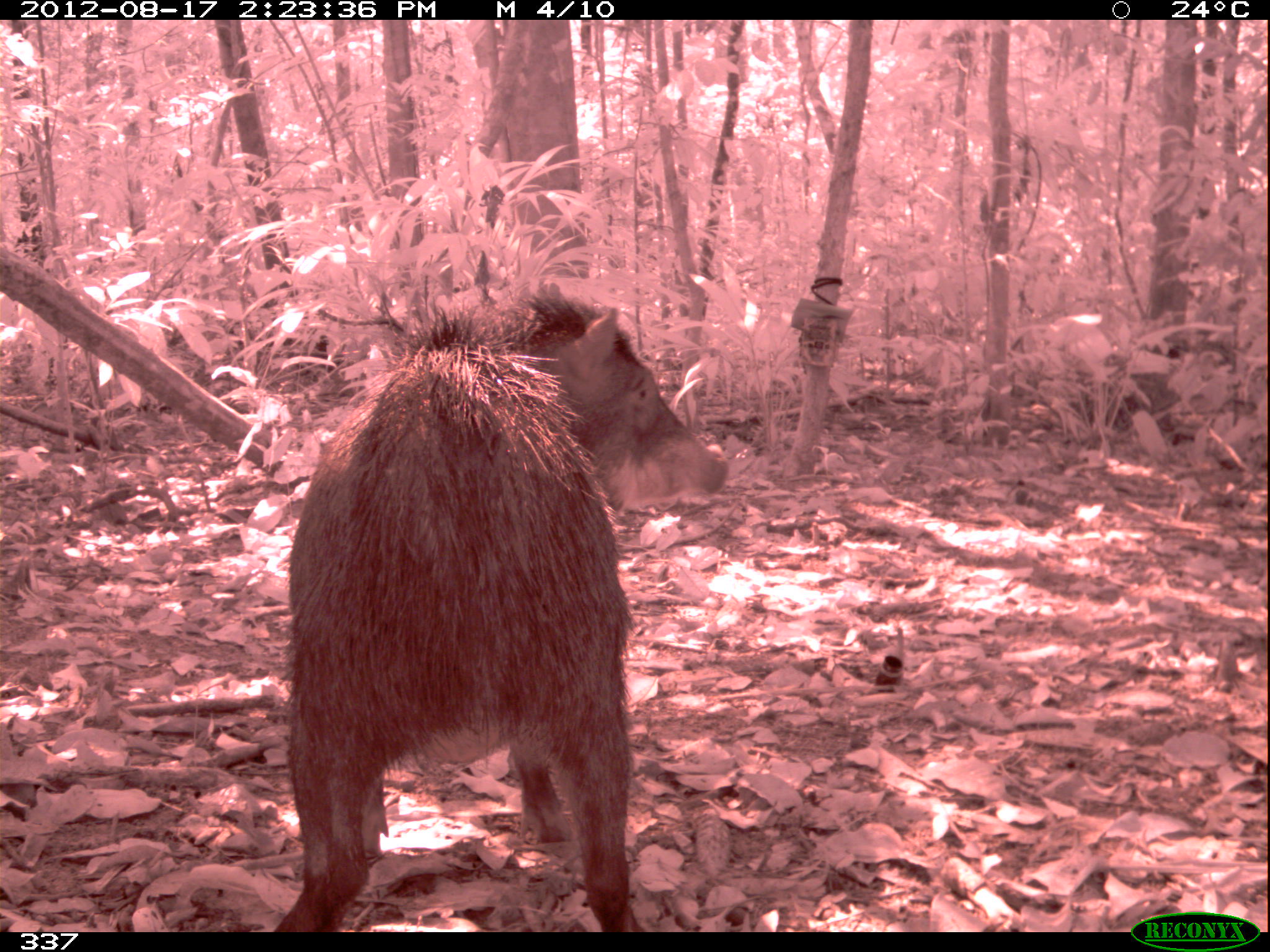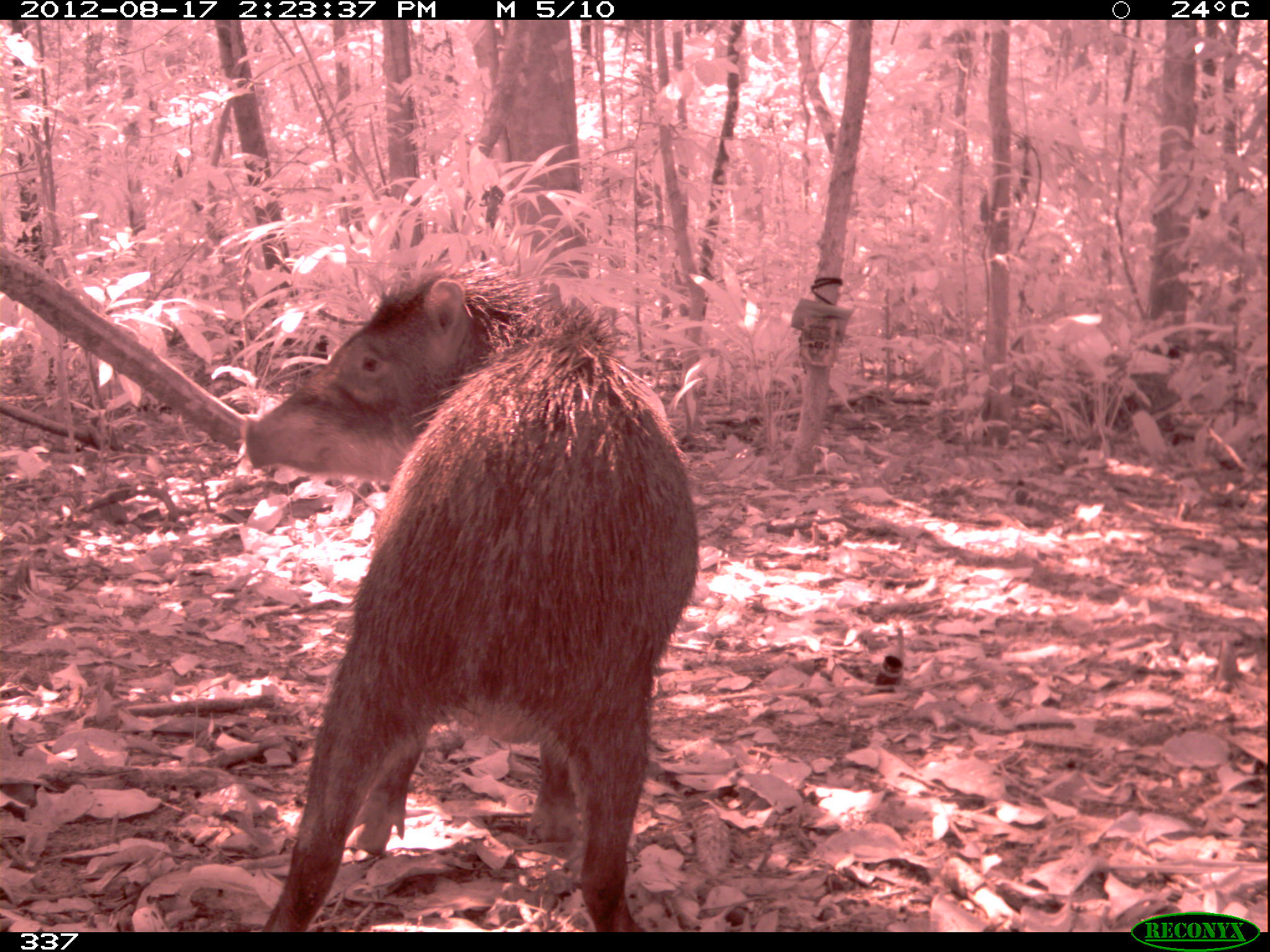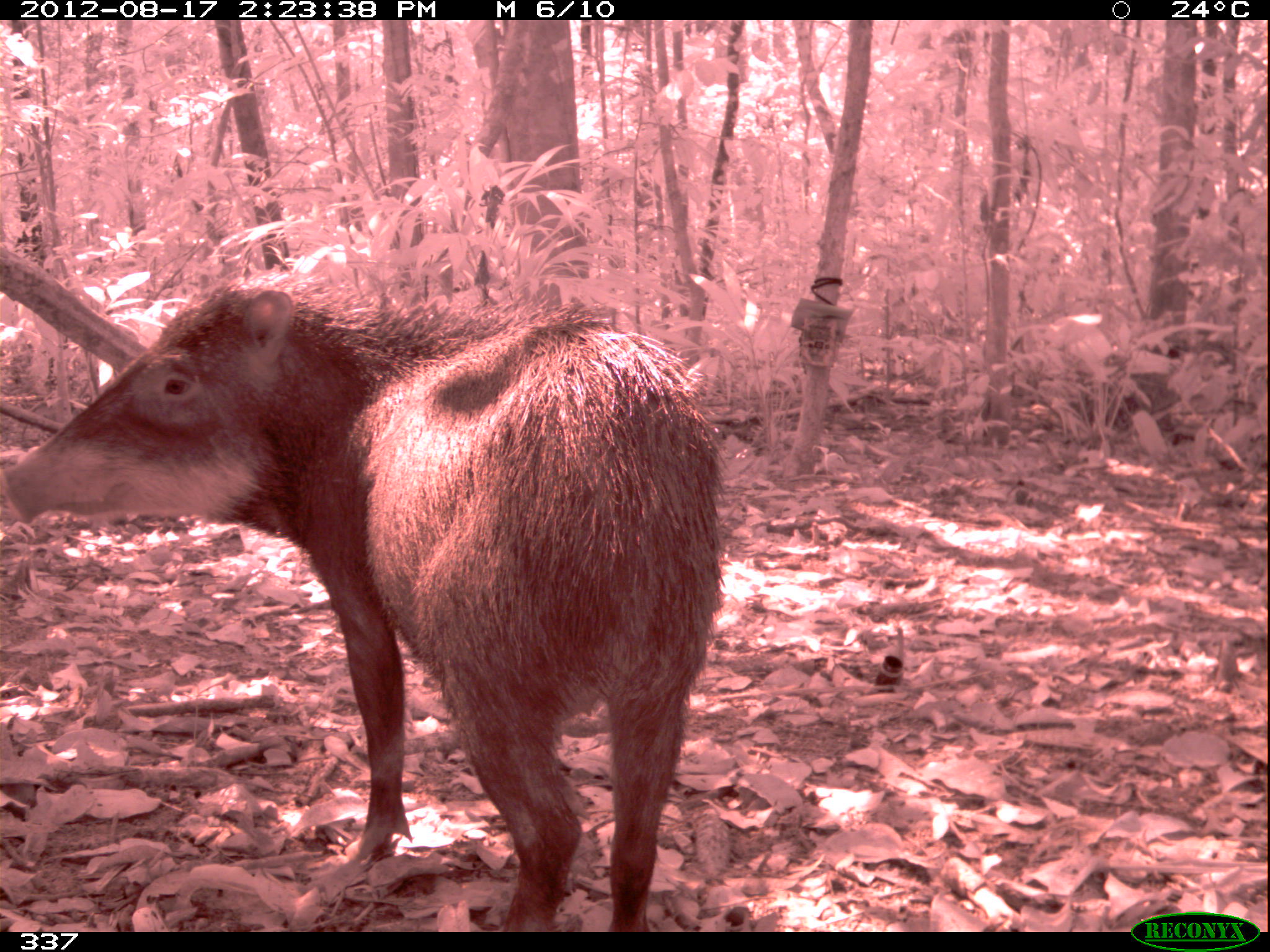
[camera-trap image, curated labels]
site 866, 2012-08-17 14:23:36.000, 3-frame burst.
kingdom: Animalia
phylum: Chordata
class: Mammalia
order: Artiodactyla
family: Tayassuidae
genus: Tayassu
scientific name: Tayassu pecari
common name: white-lipped peccary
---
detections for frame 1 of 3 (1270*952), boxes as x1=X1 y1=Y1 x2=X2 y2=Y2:
tayassu pecari: x1=270 y1=281 x2=728 y2=930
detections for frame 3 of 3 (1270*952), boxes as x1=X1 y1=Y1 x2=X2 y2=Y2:
tayassu pecari: x1=0 y1=276 x2=727 y2=928